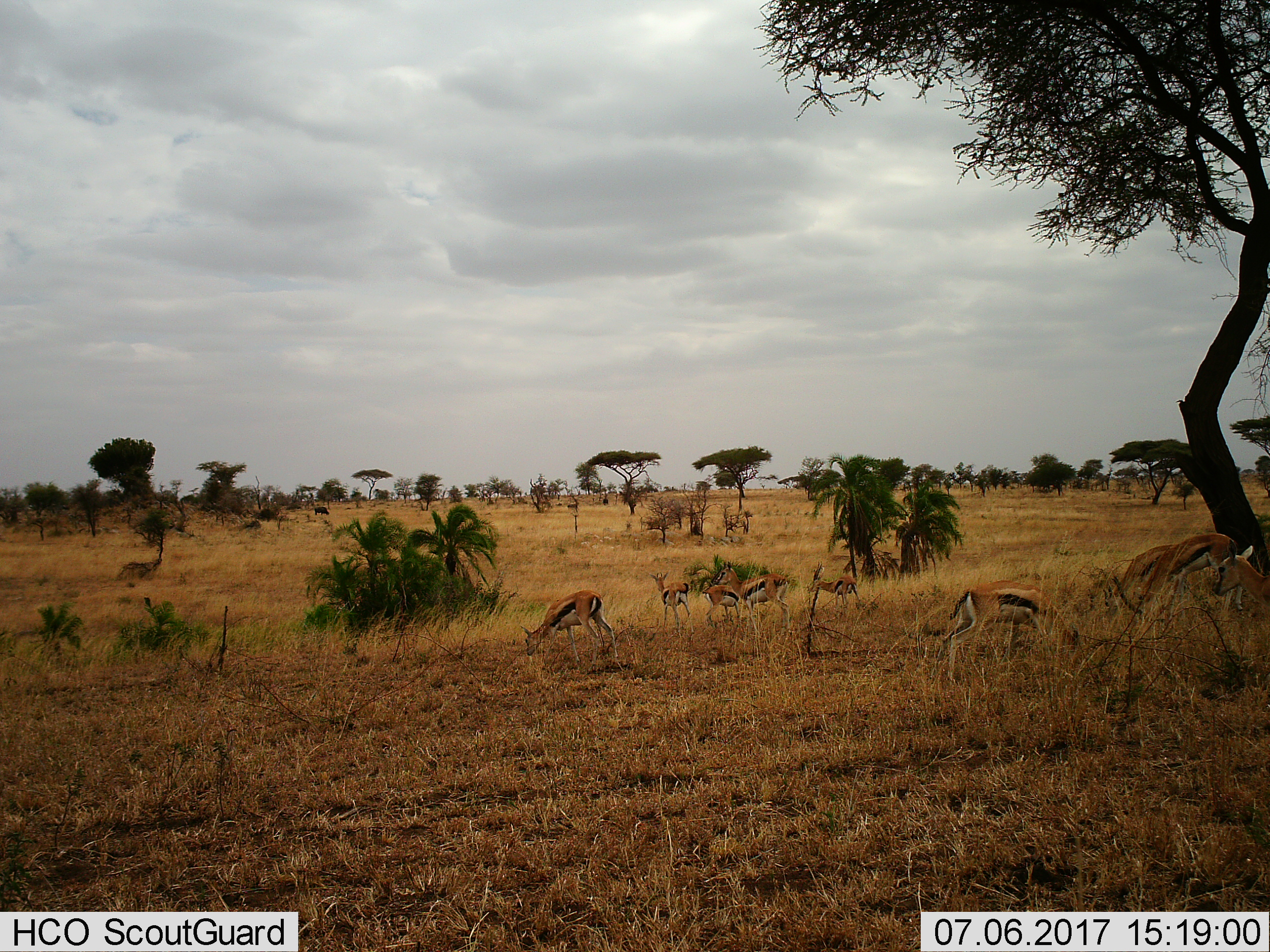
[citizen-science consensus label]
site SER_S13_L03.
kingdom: Animalia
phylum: Chordata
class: Mammalia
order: Artiodactyla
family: Bovidae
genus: Eudorcas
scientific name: Eudorcas thomsonii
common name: thomson's gazelle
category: gazellethomsons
Gazellethomsons (thomson's gazelle) (Eudorcas thomsonii), count 9. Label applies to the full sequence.